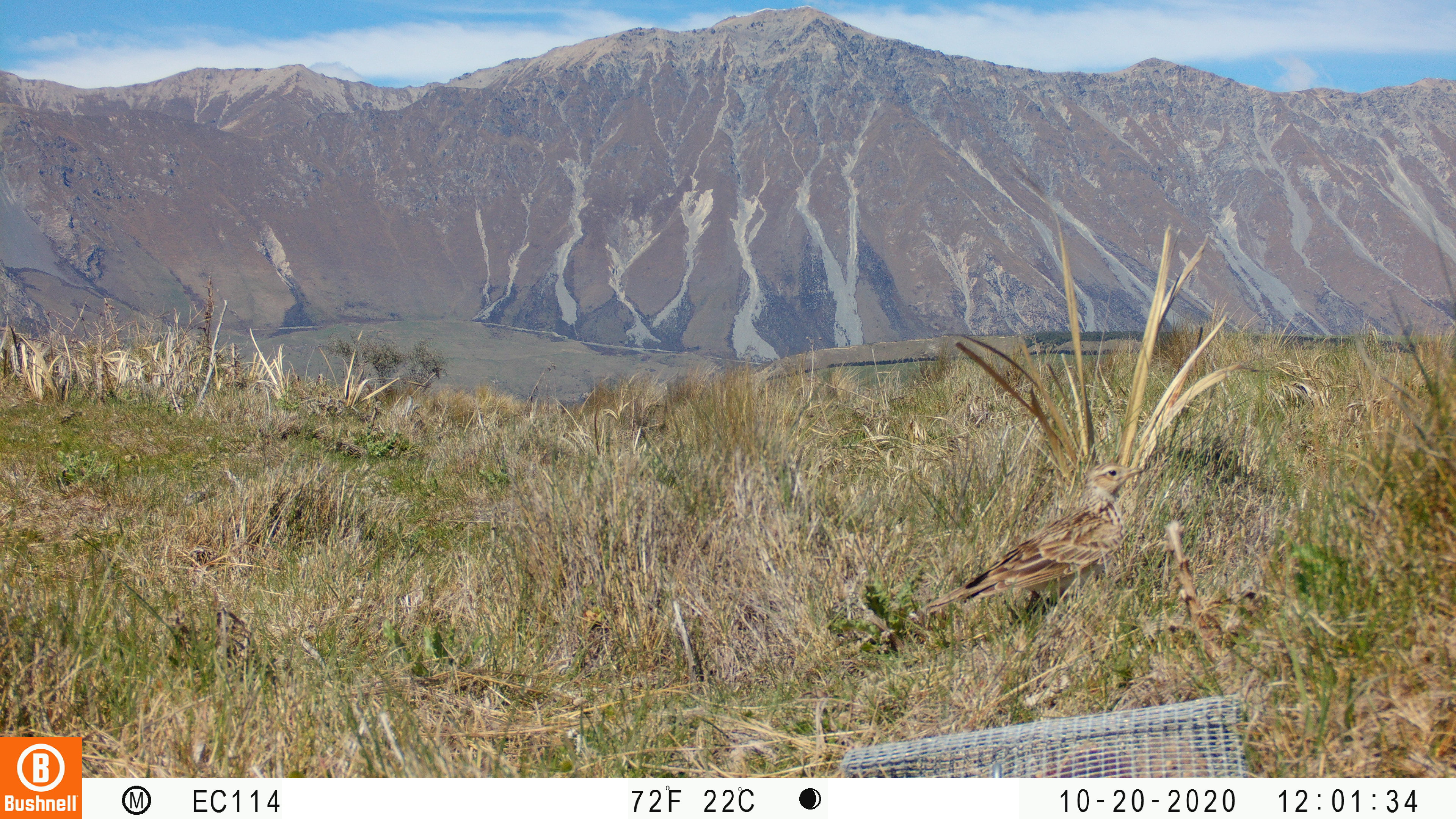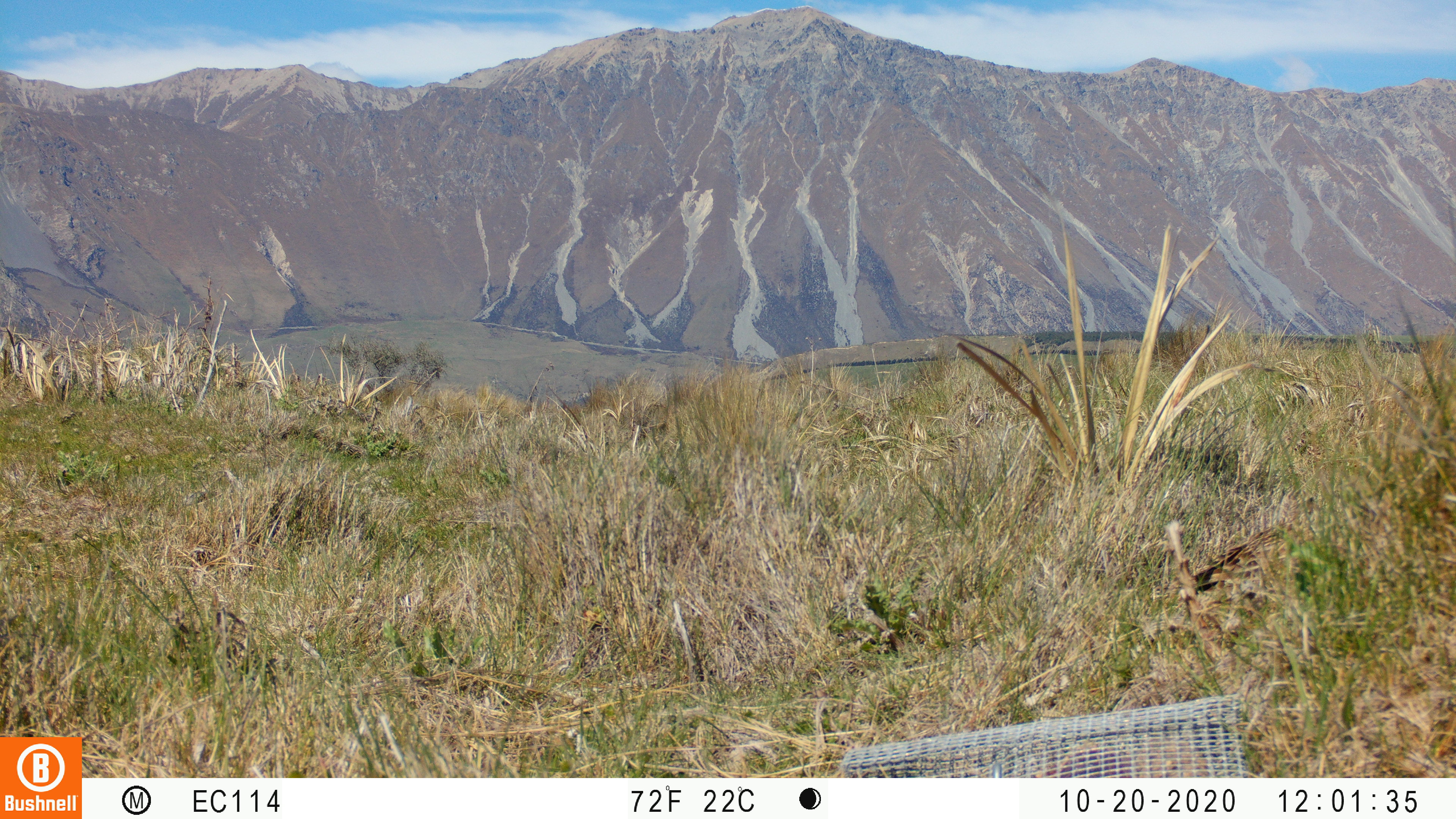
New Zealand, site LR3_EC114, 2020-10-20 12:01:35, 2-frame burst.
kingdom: Animalia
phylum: Chordata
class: Aves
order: Passeriformes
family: Motacillidae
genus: Anthus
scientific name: Anthus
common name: pipit